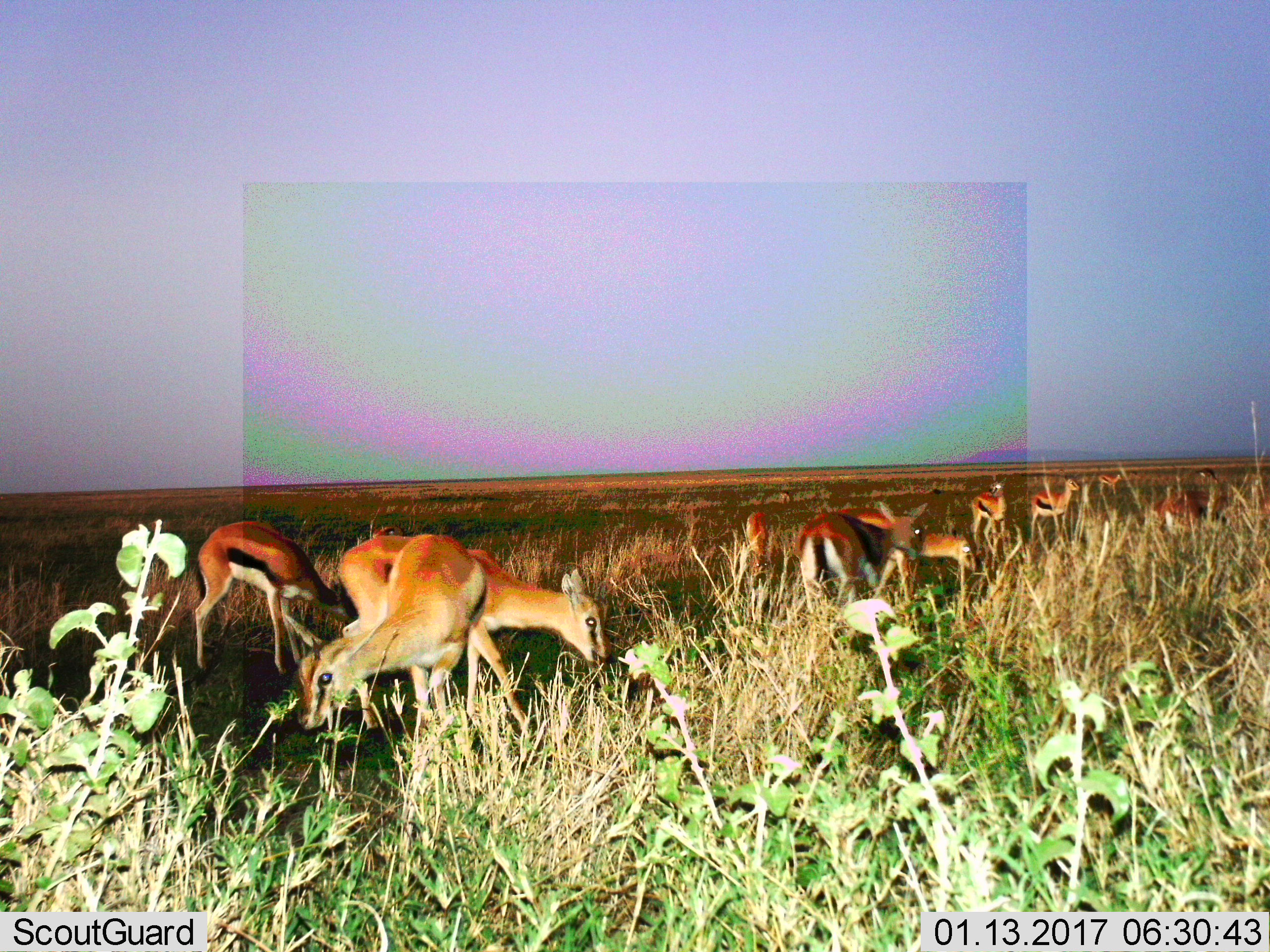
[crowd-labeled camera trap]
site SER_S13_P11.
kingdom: Animalia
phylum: Chordata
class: Mammalia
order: Artiodactyla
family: Bovidae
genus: Eudorcas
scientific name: Eudorcas thomsonii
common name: thomson's gazelle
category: gazellethomsons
Gazellethomsons (thomson's gazelle) (Eudorcas thomsonii), count 11-50. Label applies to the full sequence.